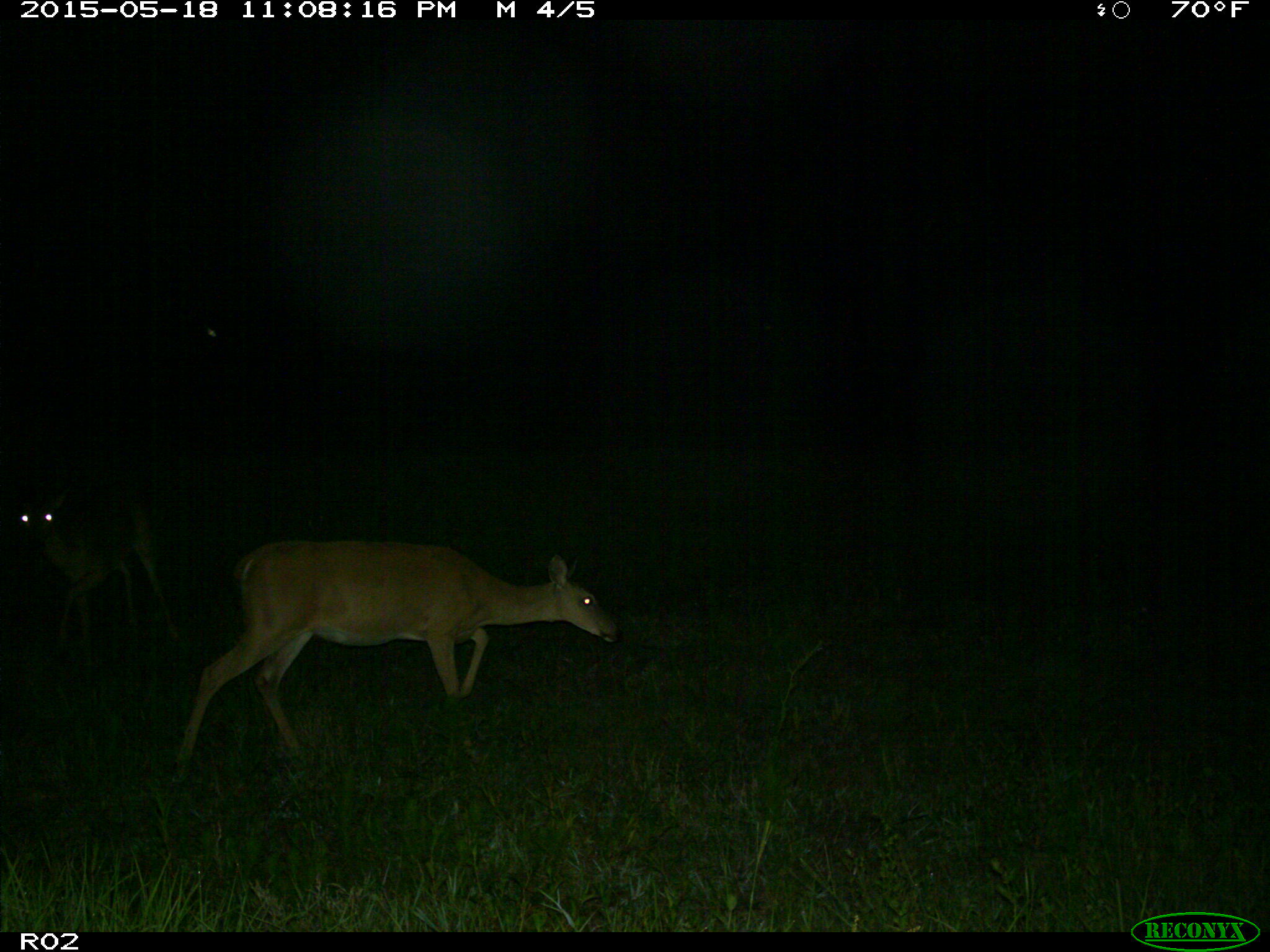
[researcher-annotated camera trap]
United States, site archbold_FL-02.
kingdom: Animalia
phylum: Chordata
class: Mammalia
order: Artiodactyla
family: Cervidae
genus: Odocoileus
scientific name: Odocoileus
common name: deer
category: unidentified deer